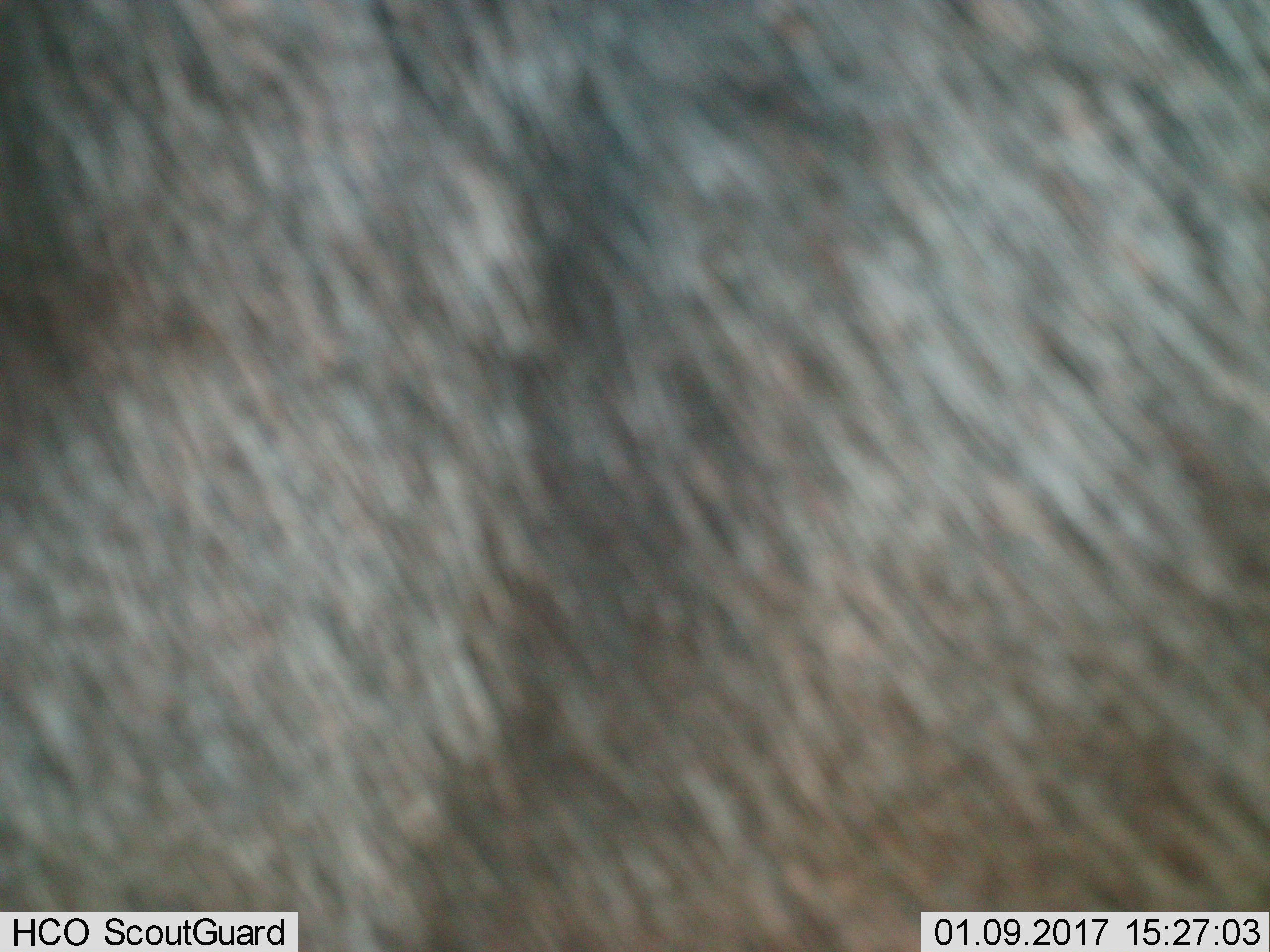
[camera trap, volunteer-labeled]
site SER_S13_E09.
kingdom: Animalia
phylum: Chordata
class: Mammalia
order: Artiodactyla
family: Bovidae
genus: Connochaetes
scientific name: Connochaetes taurinus taurinus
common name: blue wildebeest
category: wildebeestblue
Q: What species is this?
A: Wildebeestblue (blue wildebeest) (Connochaetes taurinus taurinus).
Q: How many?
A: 1.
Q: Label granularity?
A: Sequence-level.